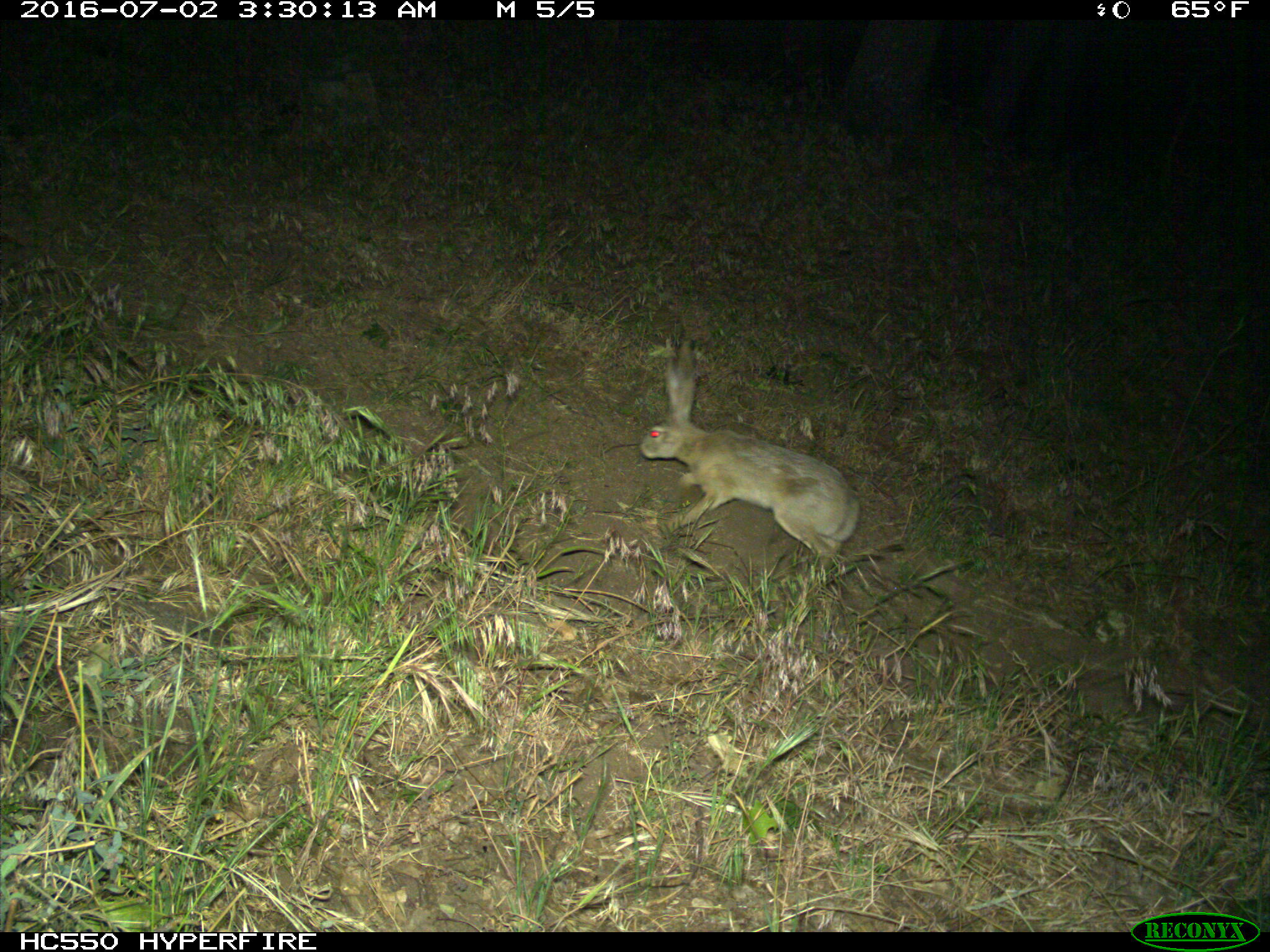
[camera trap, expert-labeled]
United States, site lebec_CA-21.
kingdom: Animalia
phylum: Chordata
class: Mammalia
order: Lagomorpha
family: Leporidae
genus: Lepus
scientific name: Lepus californicus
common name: black-tailed jackrabbit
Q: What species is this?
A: Lepus californicus (black-tailed jackrabbit).